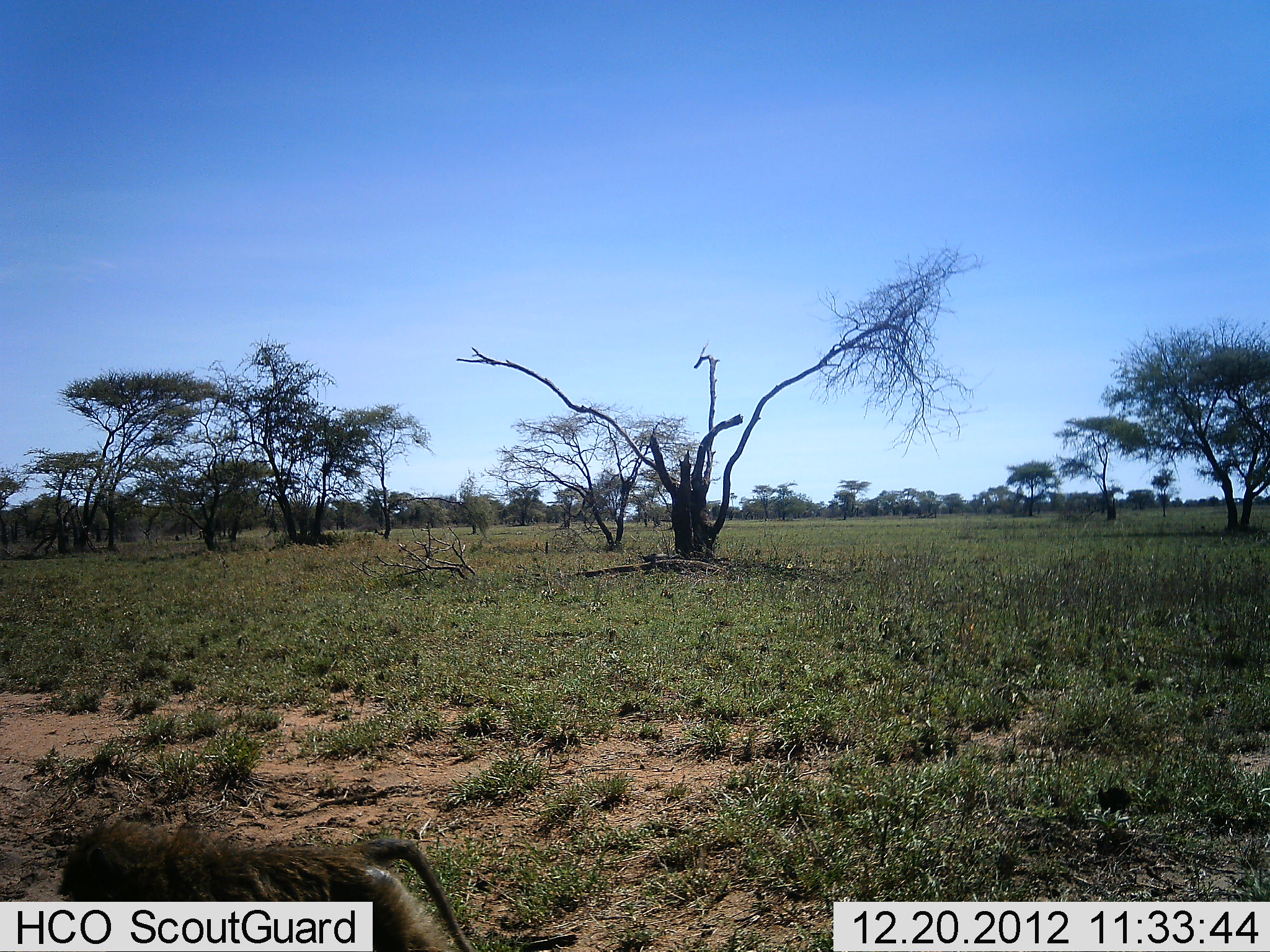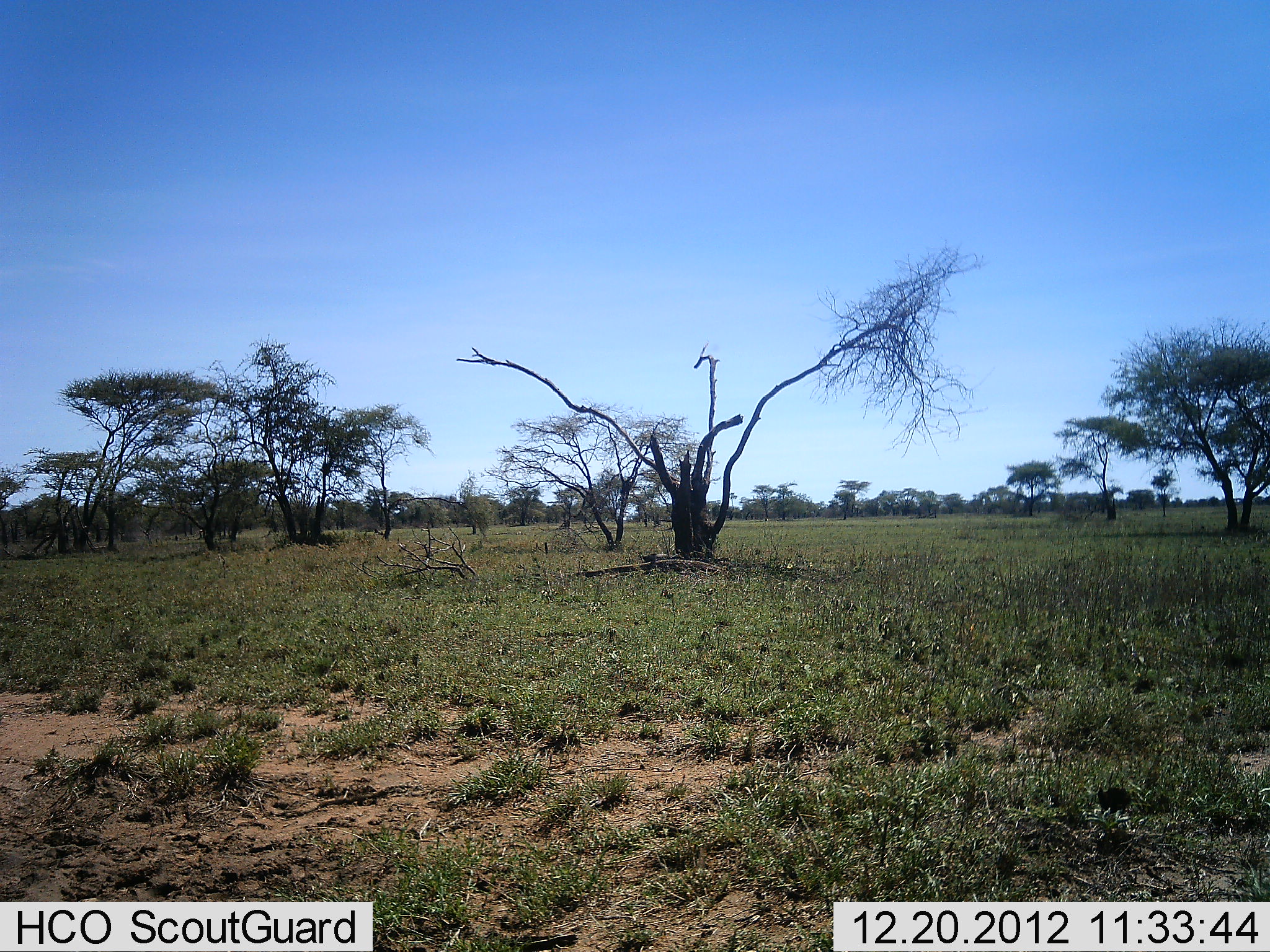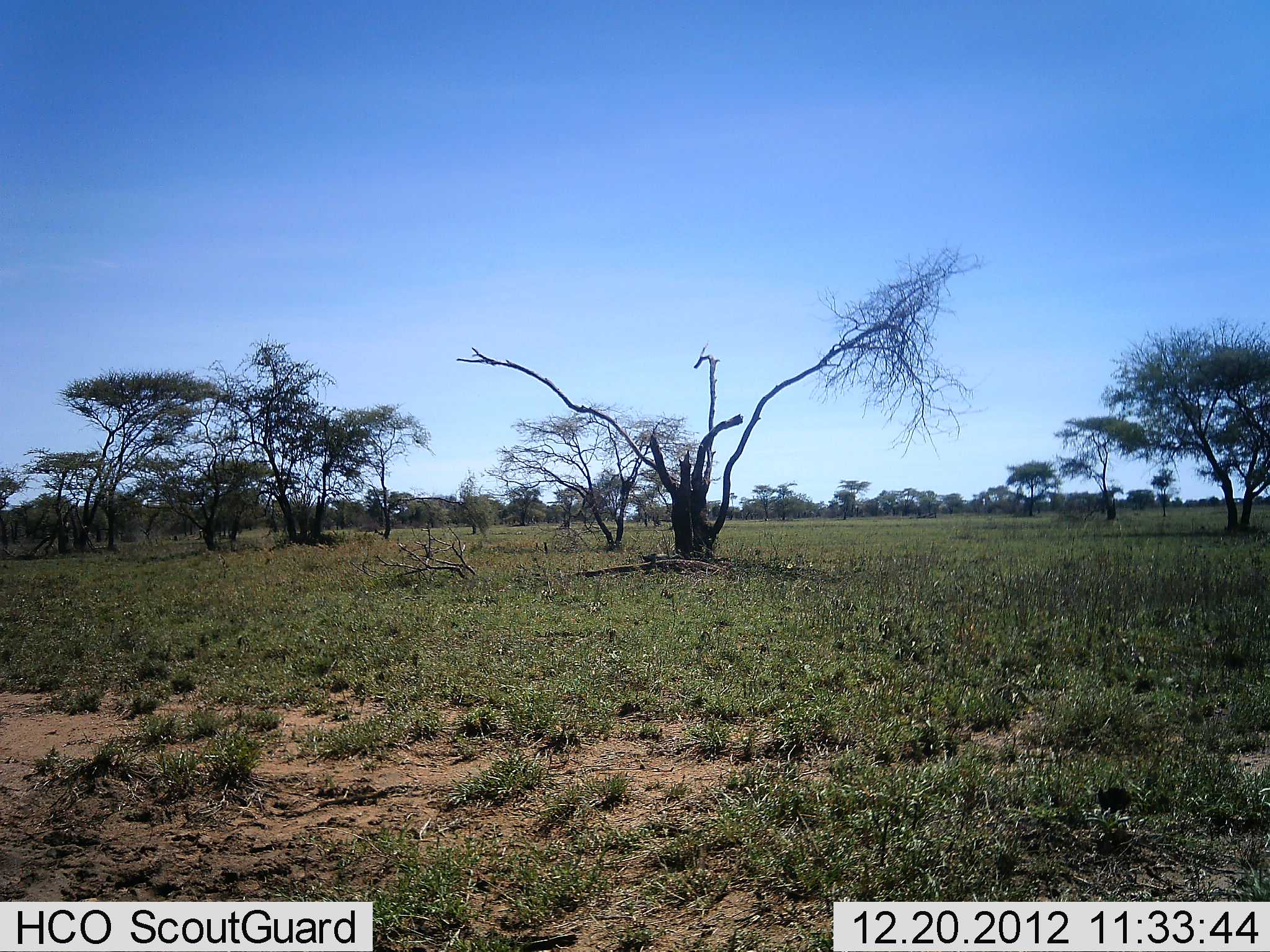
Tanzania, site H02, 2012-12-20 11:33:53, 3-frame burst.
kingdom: Animalia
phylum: Chordata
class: Mammalia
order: Primates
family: Cercopithecidae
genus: Papio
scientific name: Papio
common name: baboon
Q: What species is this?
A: Baboon (Papio).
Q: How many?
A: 1.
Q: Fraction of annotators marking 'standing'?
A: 0%.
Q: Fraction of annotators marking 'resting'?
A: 0%.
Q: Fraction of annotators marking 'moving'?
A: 100%.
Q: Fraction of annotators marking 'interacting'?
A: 0%.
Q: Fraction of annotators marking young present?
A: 0%.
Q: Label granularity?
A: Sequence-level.